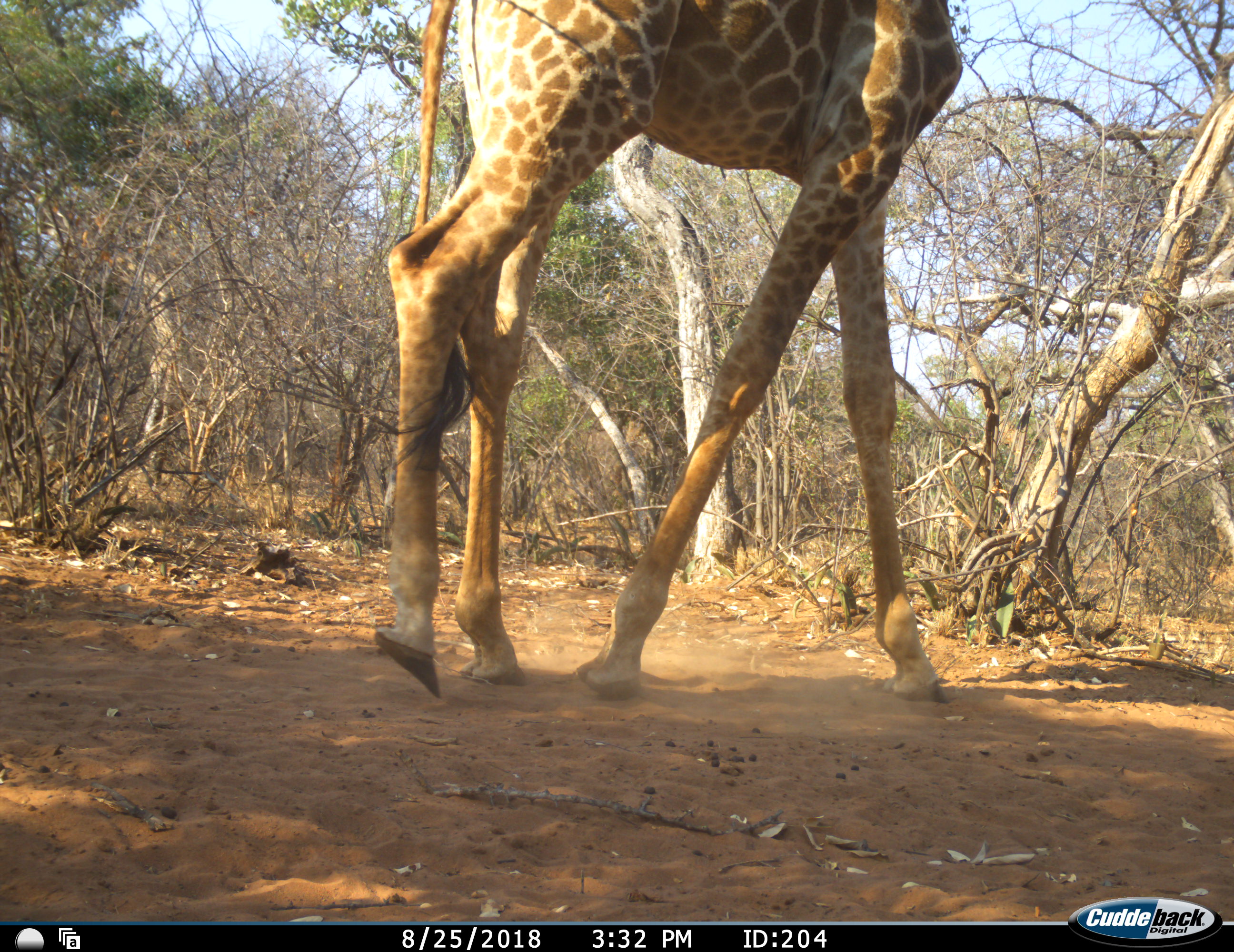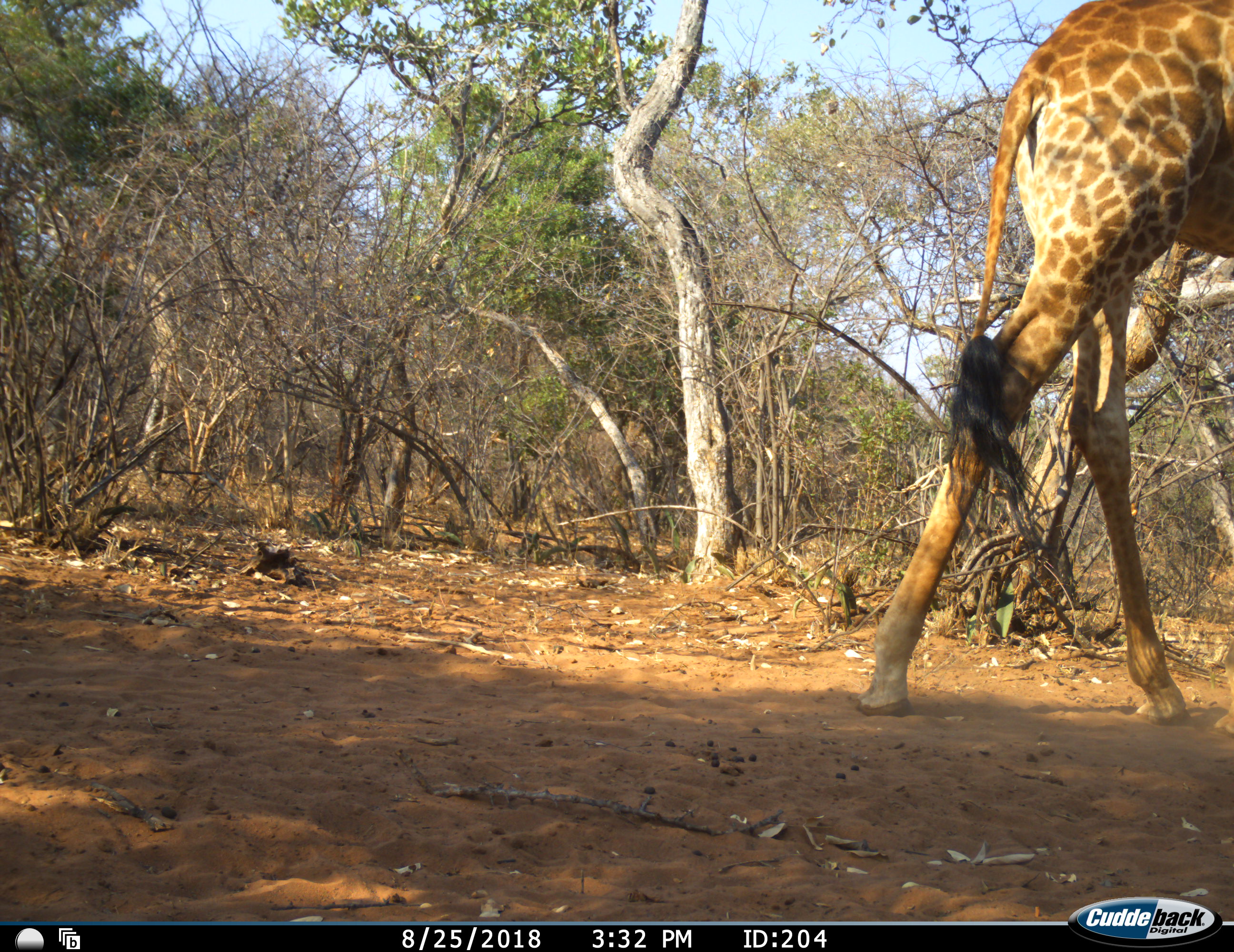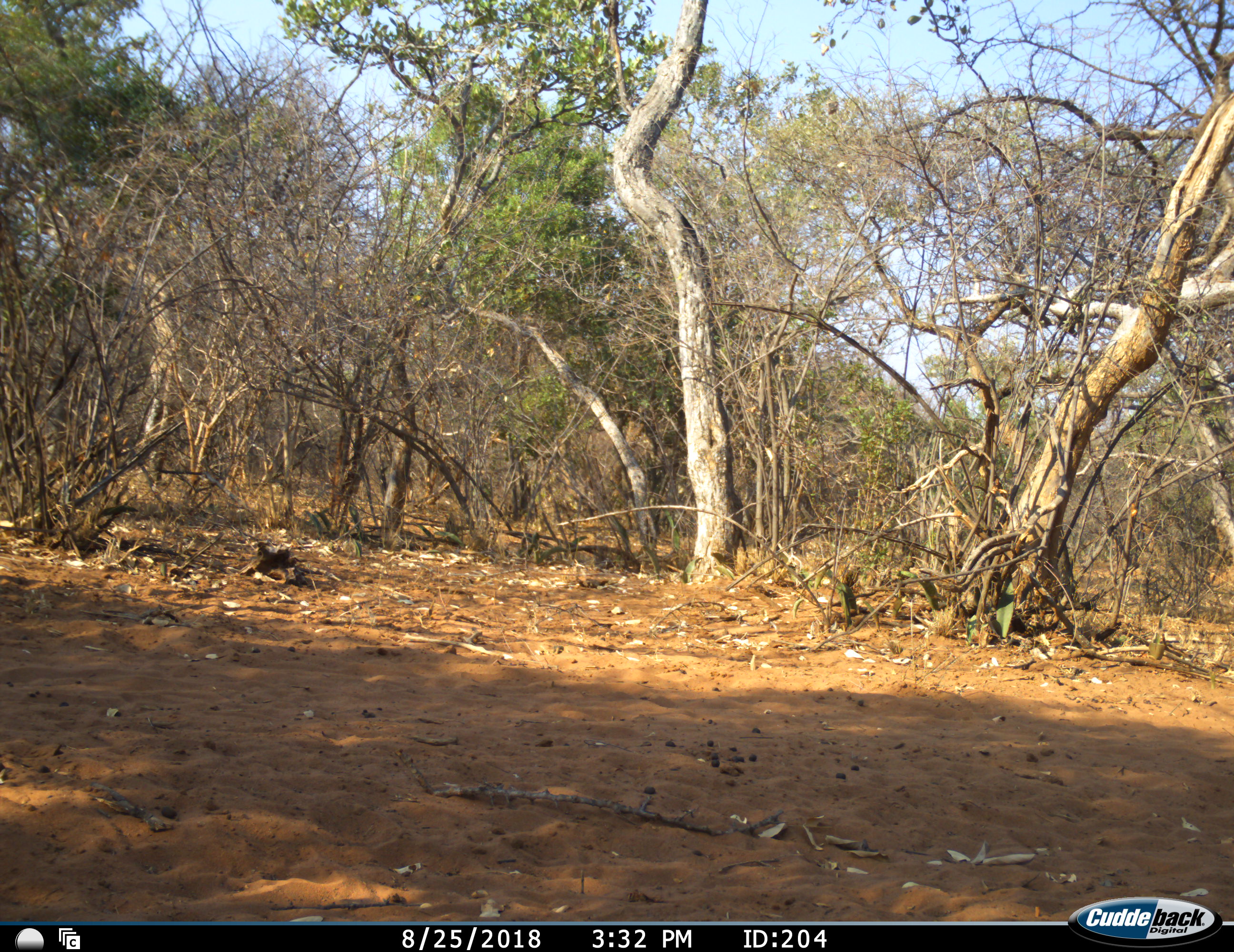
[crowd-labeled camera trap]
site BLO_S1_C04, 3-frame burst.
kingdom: Animalia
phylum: Chordata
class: Mammalia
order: Artiodactyla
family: Giraffidae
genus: Giraffa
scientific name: Giraffa camelopardalis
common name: giraffe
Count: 1.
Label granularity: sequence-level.